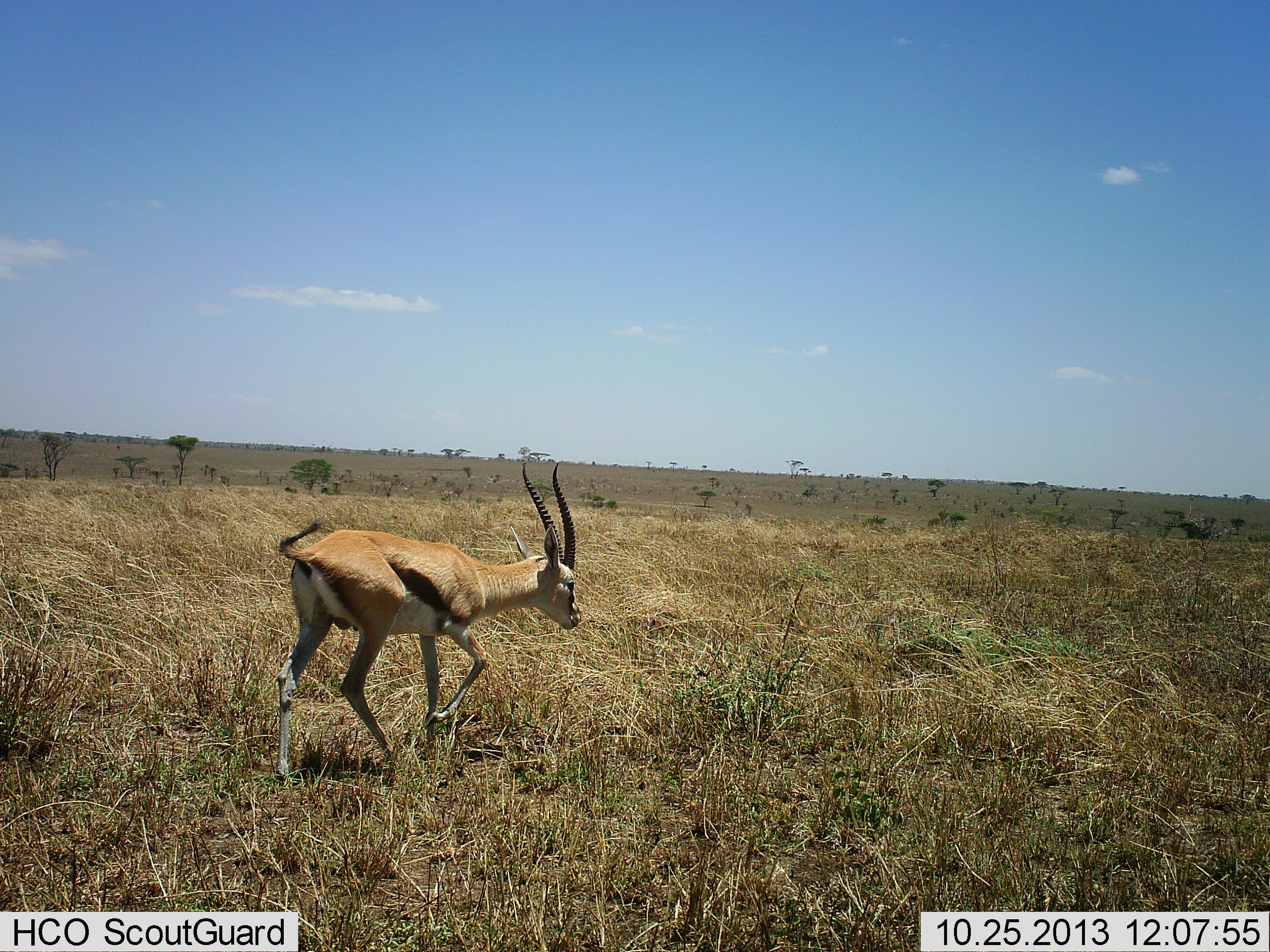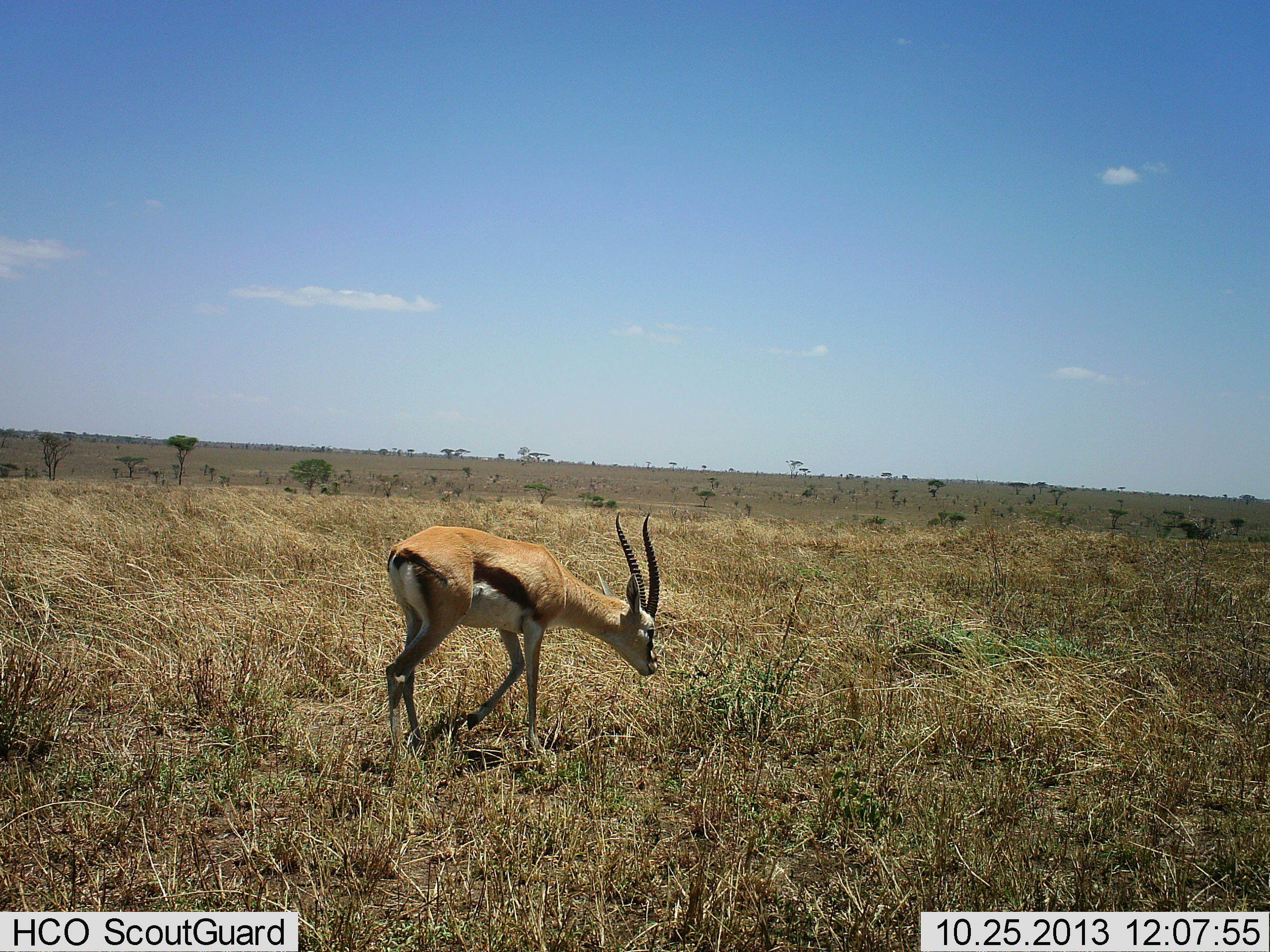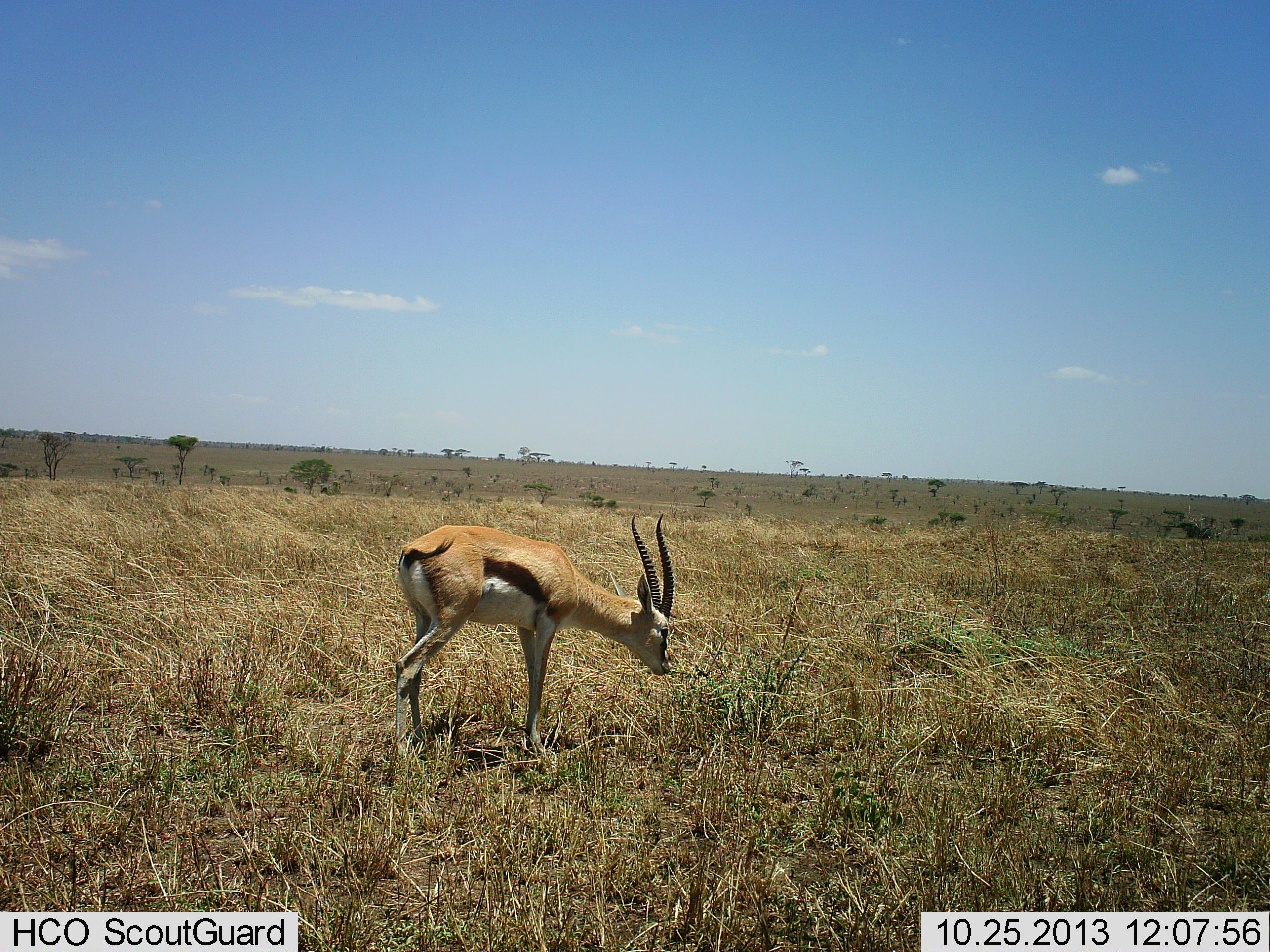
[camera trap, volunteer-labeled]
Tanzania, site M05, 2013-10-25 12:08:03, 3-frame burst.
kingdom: Animalia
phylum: Chordata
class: Mammalia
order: Artiodactyla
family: Bovidae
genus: Eudorcas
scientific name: Eudorcas thomsonii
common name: thomson's gazelle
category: gazellethomsons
Gazellethomsons (thomson's gazelle) (Eudorcas thomsonii), count 1. Behavior (volunteer vote fractions): standing 10%, resting 0%, moving 60%, interacting 0%. Young present (vote fraction): 0%. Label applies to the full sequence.